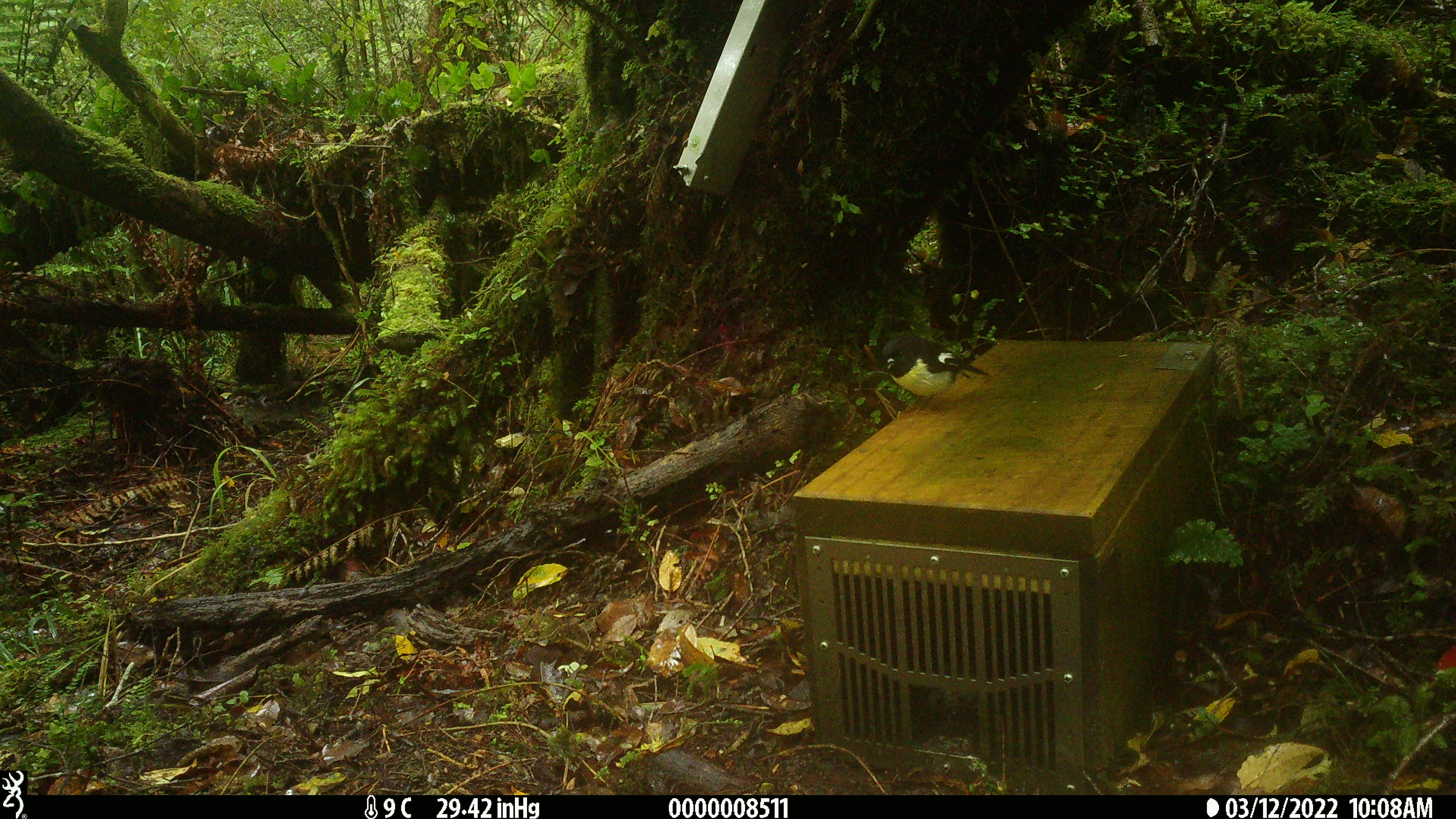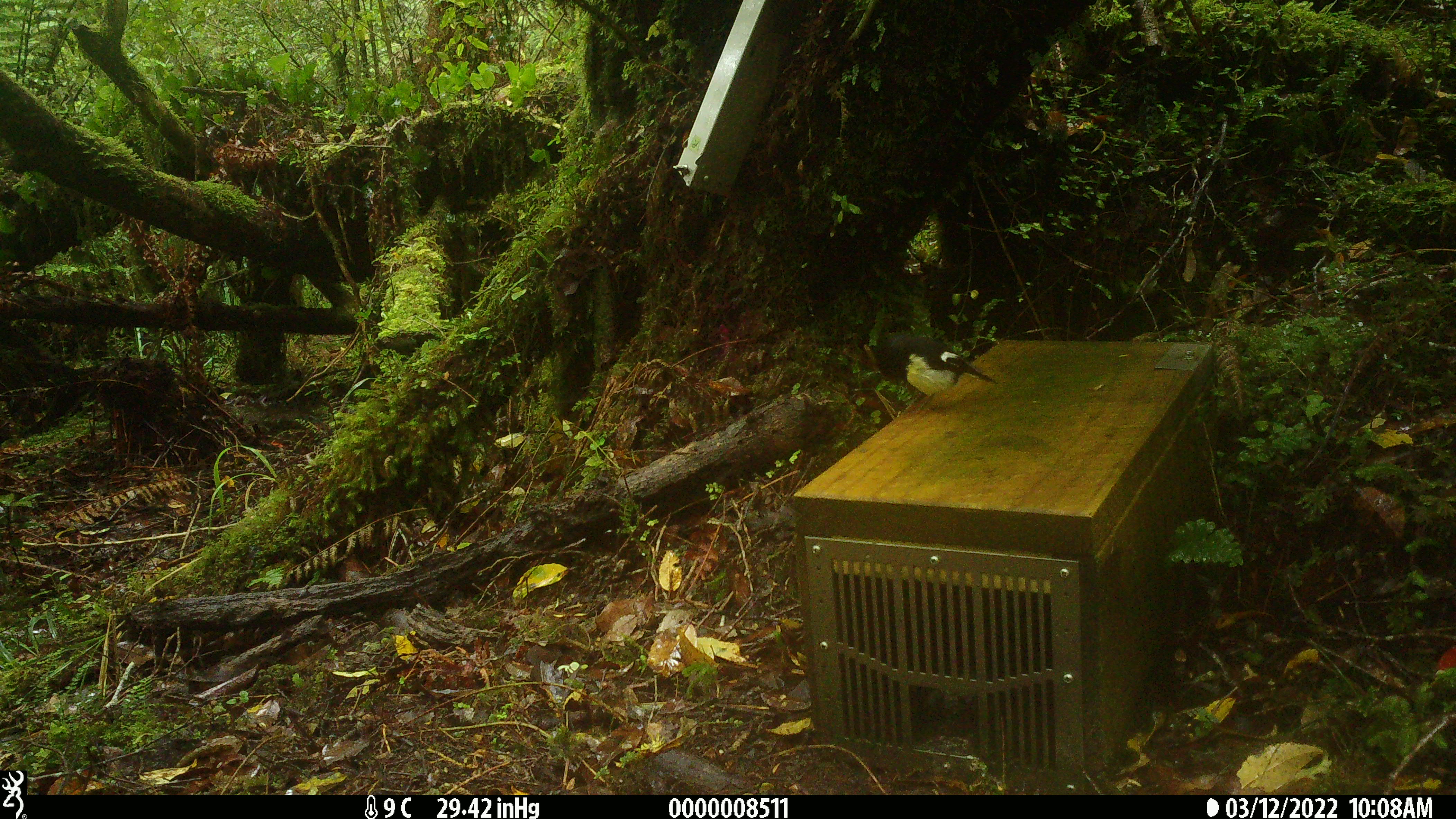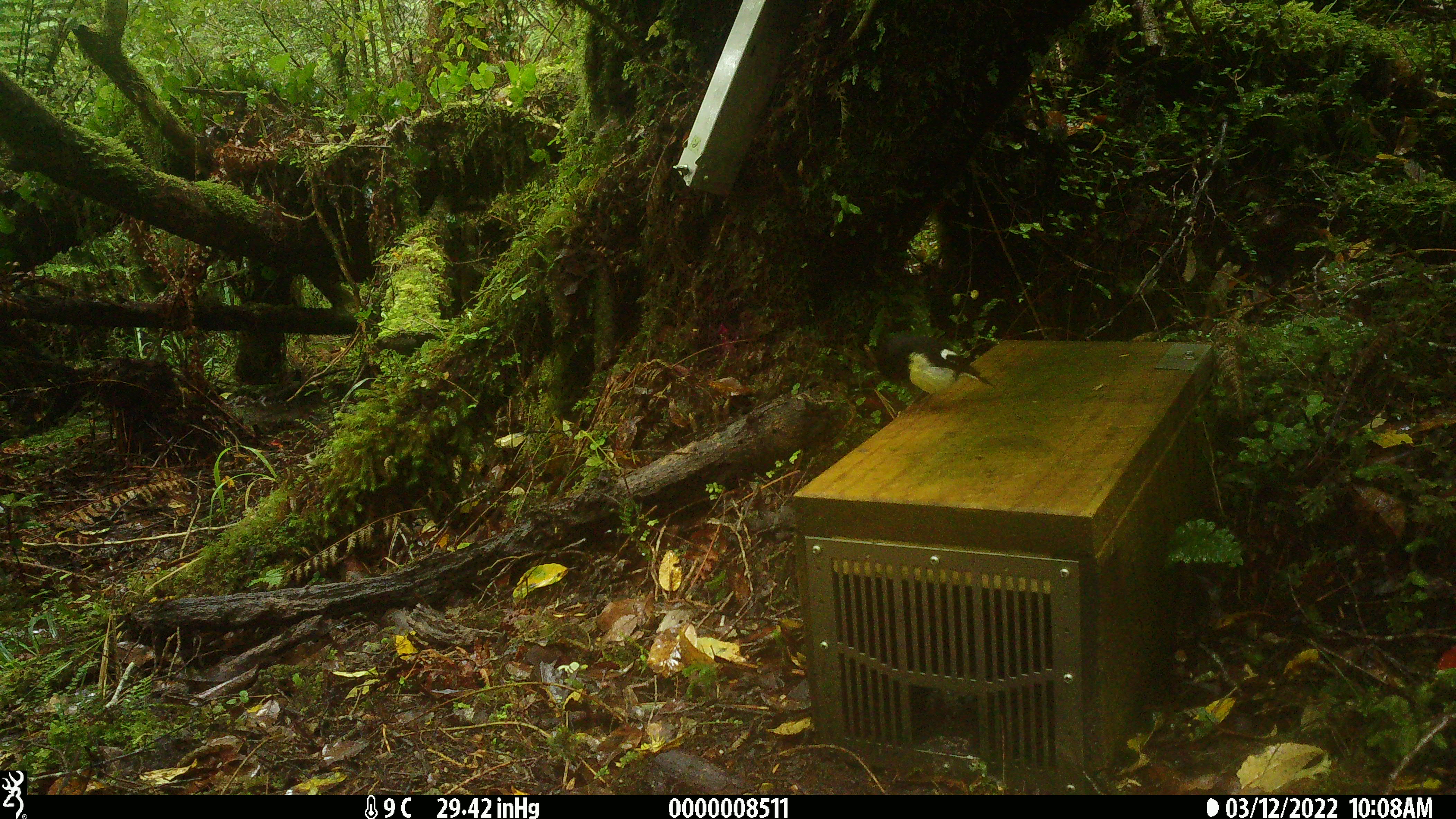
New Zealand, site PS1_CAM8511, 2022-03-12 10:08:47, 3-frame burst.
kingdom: Animalia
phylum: Chordata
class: Aves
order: Passeriformes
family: Petroicidae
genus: Petroica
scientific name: Petroica macrocephala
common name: tomtit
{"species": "tomtit (Petroica macrocephala)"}